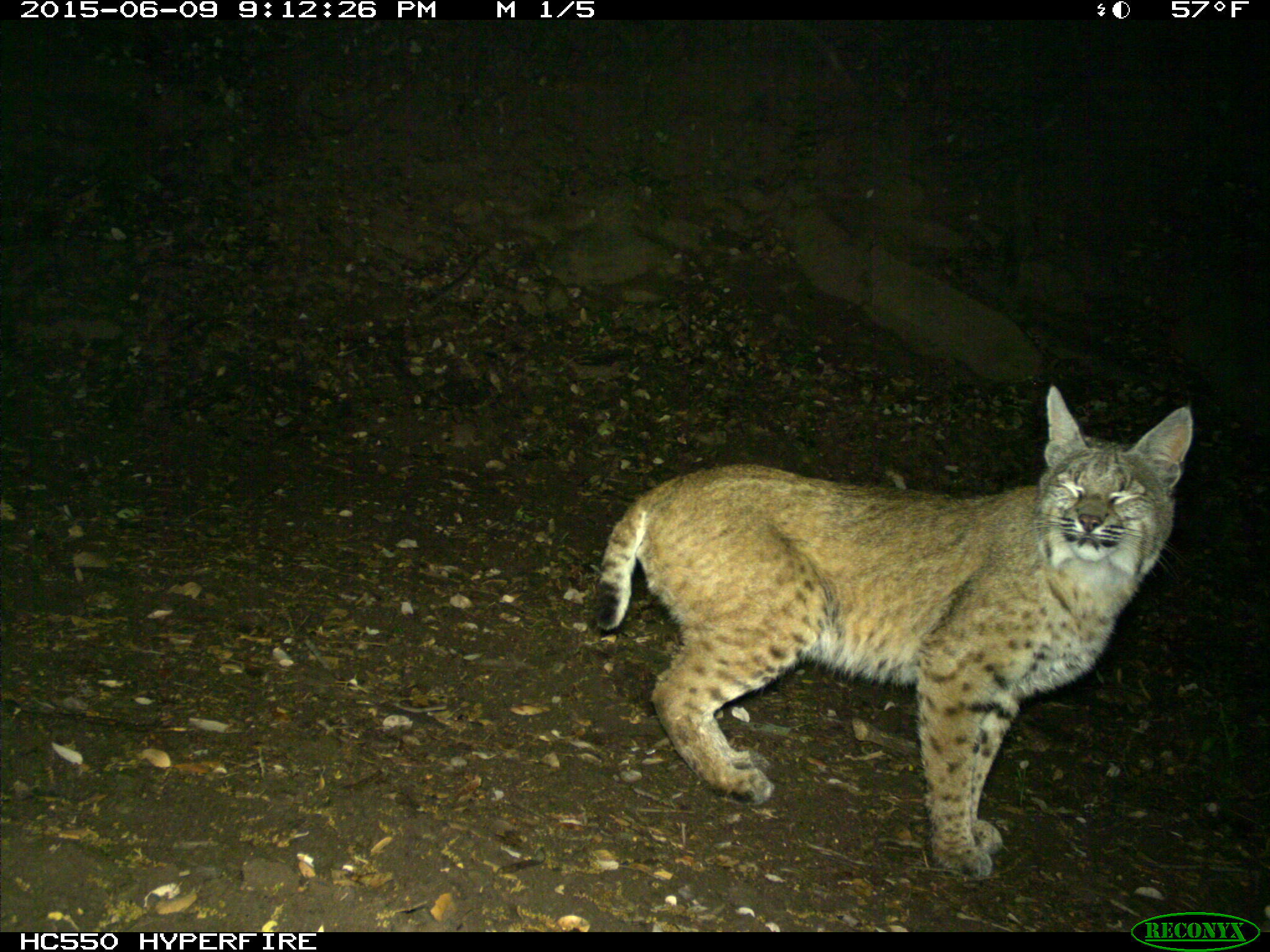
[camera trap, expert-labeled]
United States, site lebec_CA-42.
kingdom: Animalia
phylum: Chordata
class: Mammalia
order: Carnivora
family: Felidae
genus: Lynx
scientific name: Lynx rufus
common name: bobcat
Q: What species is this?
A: Lynx rufus (bobcat).